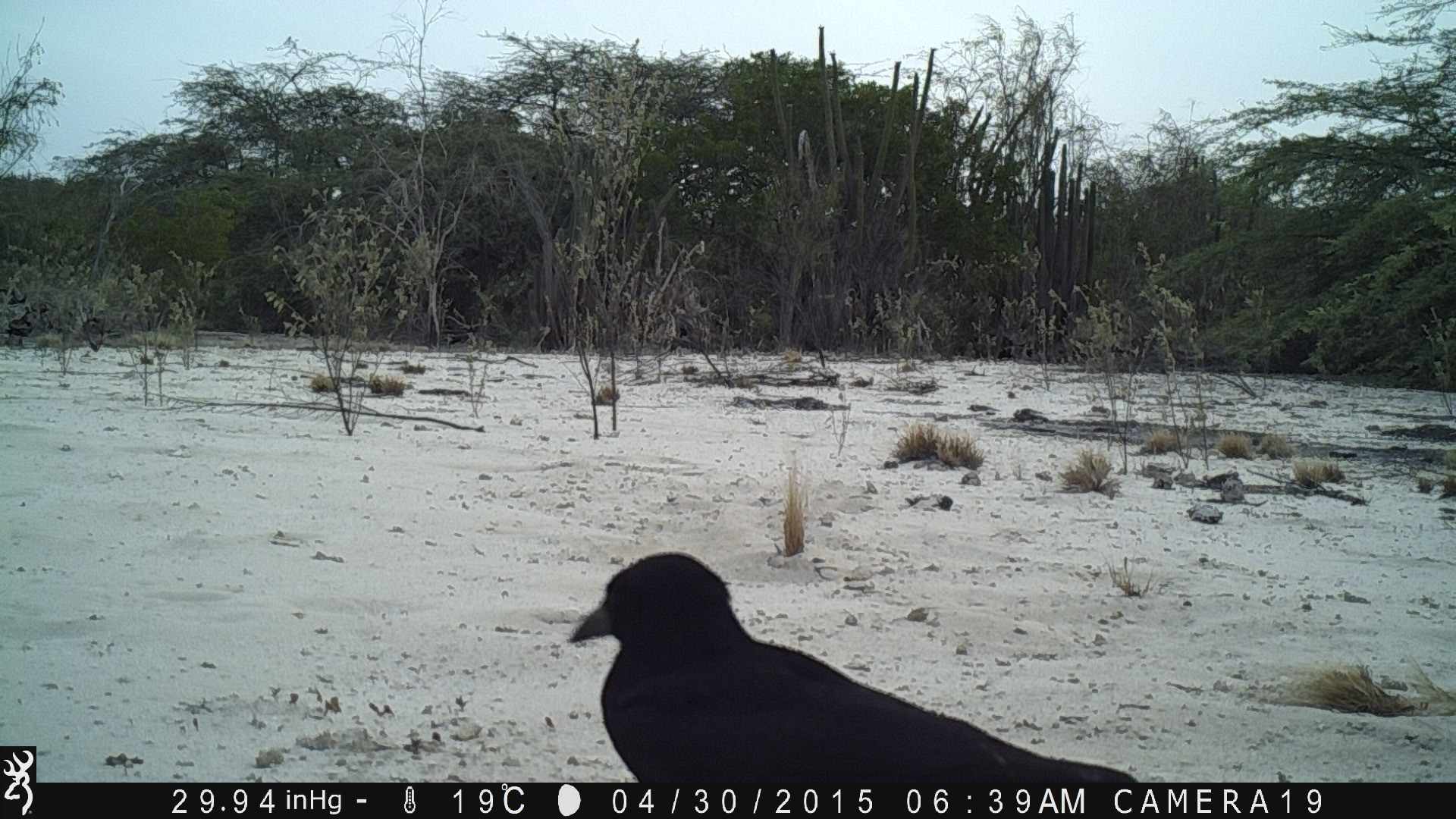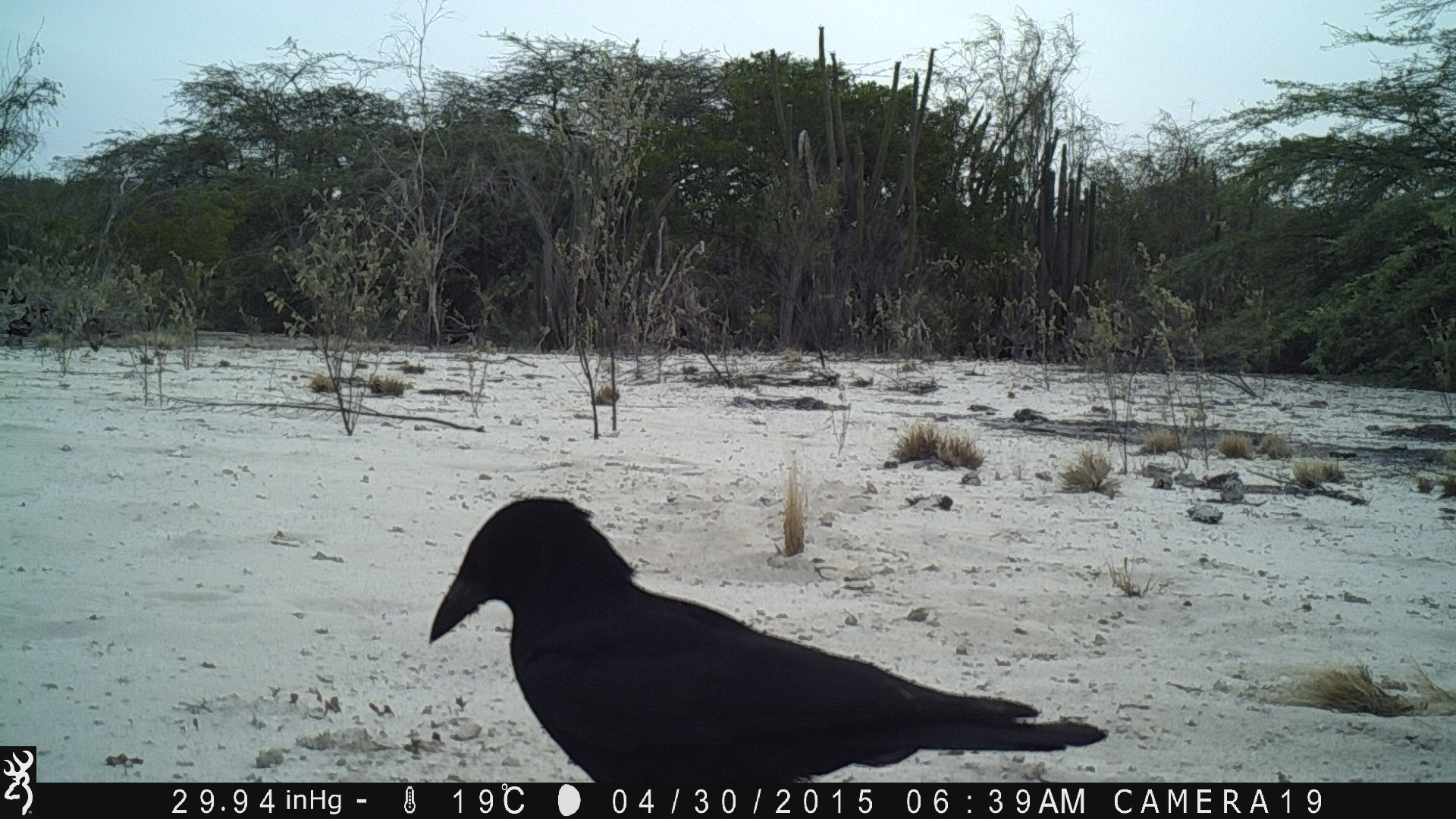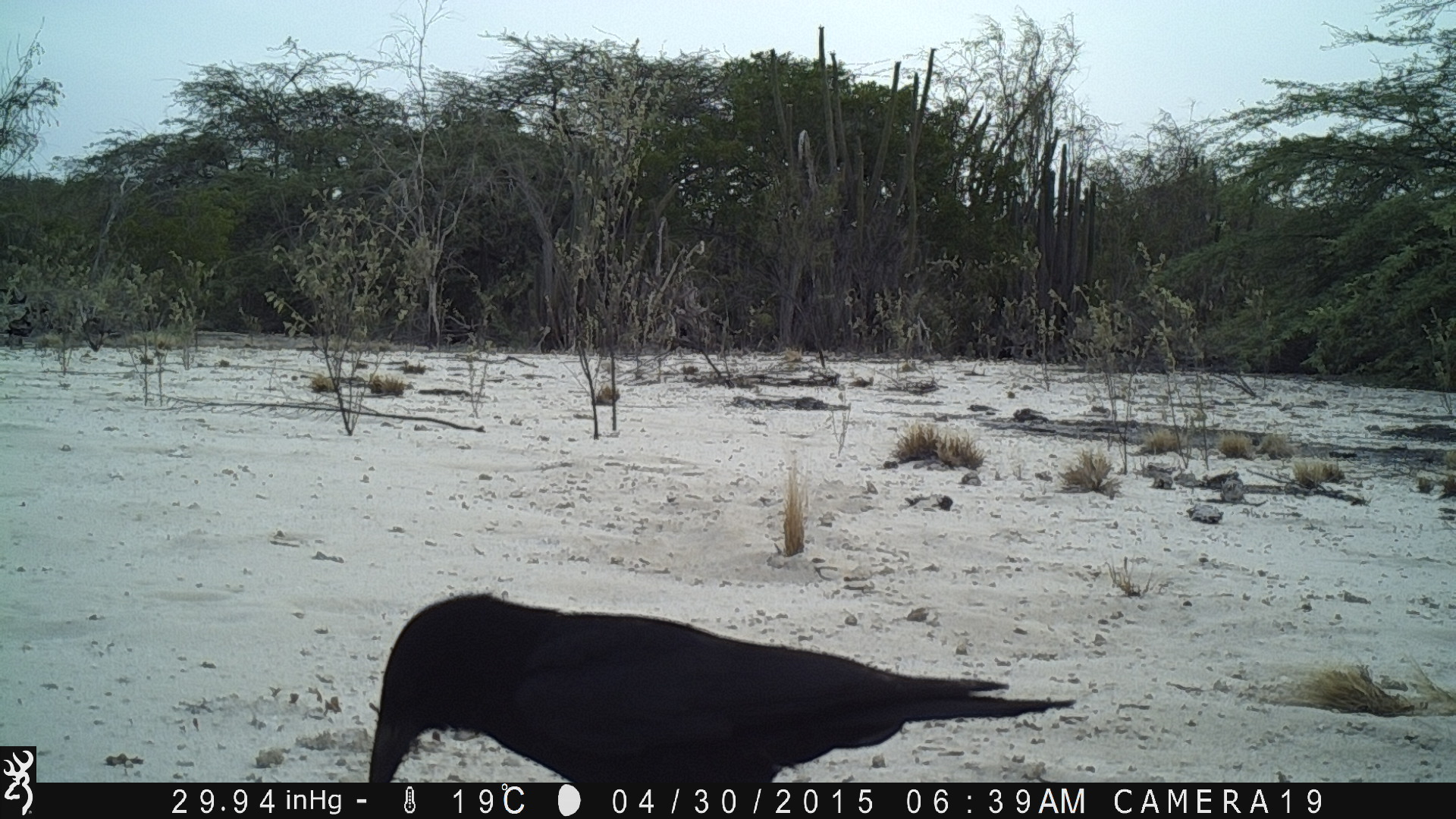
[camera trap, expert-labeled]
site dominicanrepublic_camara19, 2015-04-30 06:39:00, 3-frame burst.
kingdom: Animalia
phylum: Chordata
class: Aves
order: Passeriformes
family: Corvidae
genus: Corvus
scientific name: Corvus corax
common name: raven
Raven (Corvus corax).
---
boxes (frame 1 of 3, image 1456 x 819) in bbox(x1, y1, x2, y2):
raven: bbox(557, 552, 1140, 783)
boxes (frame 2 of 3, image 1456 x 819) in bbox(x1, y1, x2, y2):
raven: bbox(428, 497, 1115, 786)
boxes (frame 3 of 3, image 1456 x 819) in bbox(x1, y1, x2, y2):
raven: bbox(355, 591, 1084, 781)